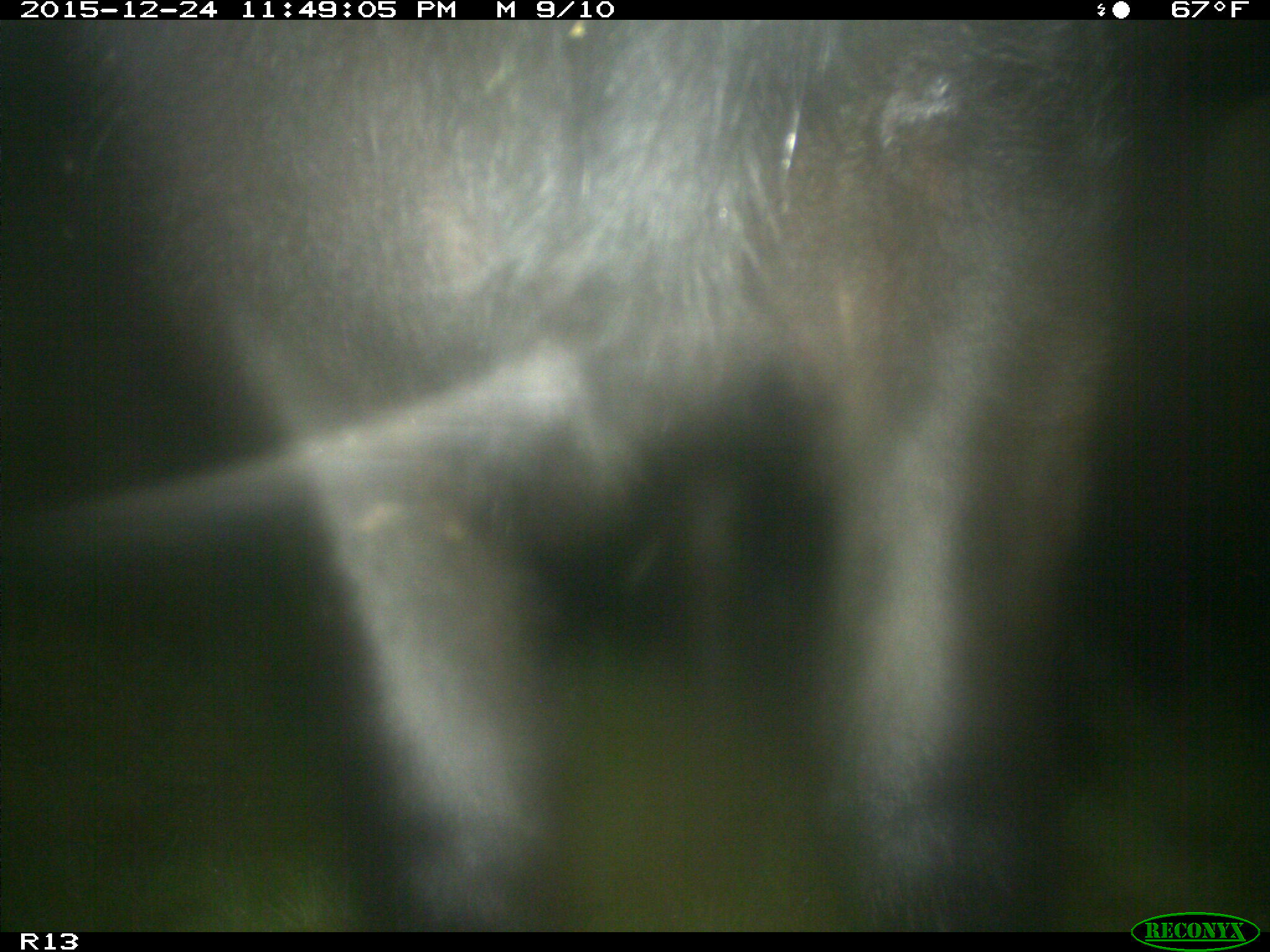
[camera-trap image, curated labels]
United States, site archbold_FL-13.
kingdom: Animalia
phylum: Chordata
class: Mammalia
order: Artiodactyla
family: Bovidae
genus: Bos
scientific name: Bos taurus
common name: domestic cow